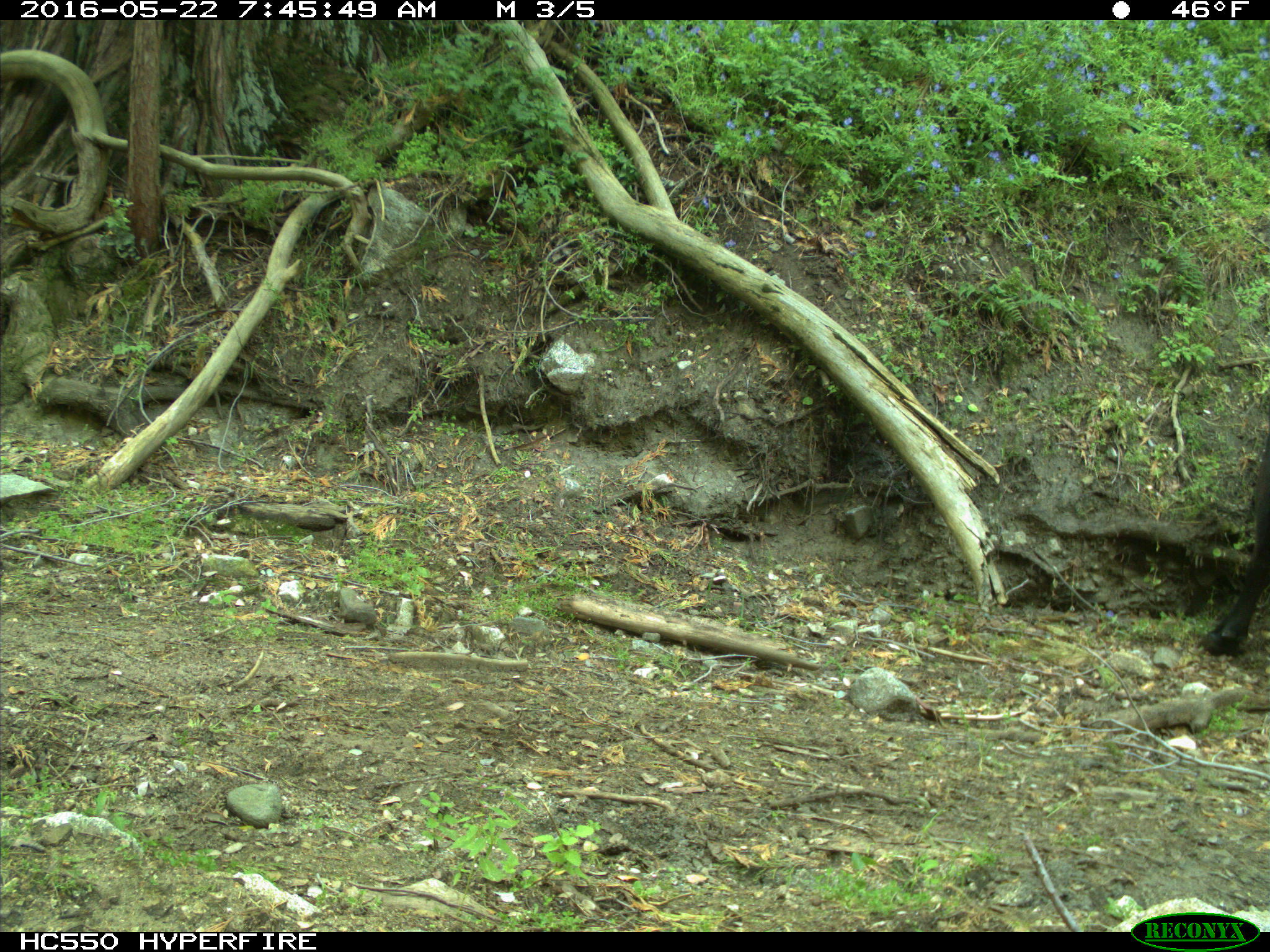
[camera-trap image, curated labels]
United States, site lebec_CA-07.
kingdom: Animalia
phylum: Chordata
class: Mammalia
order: Artiodactyla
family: Bovidae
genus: Bos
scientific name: Bos taurus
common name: domestic cow